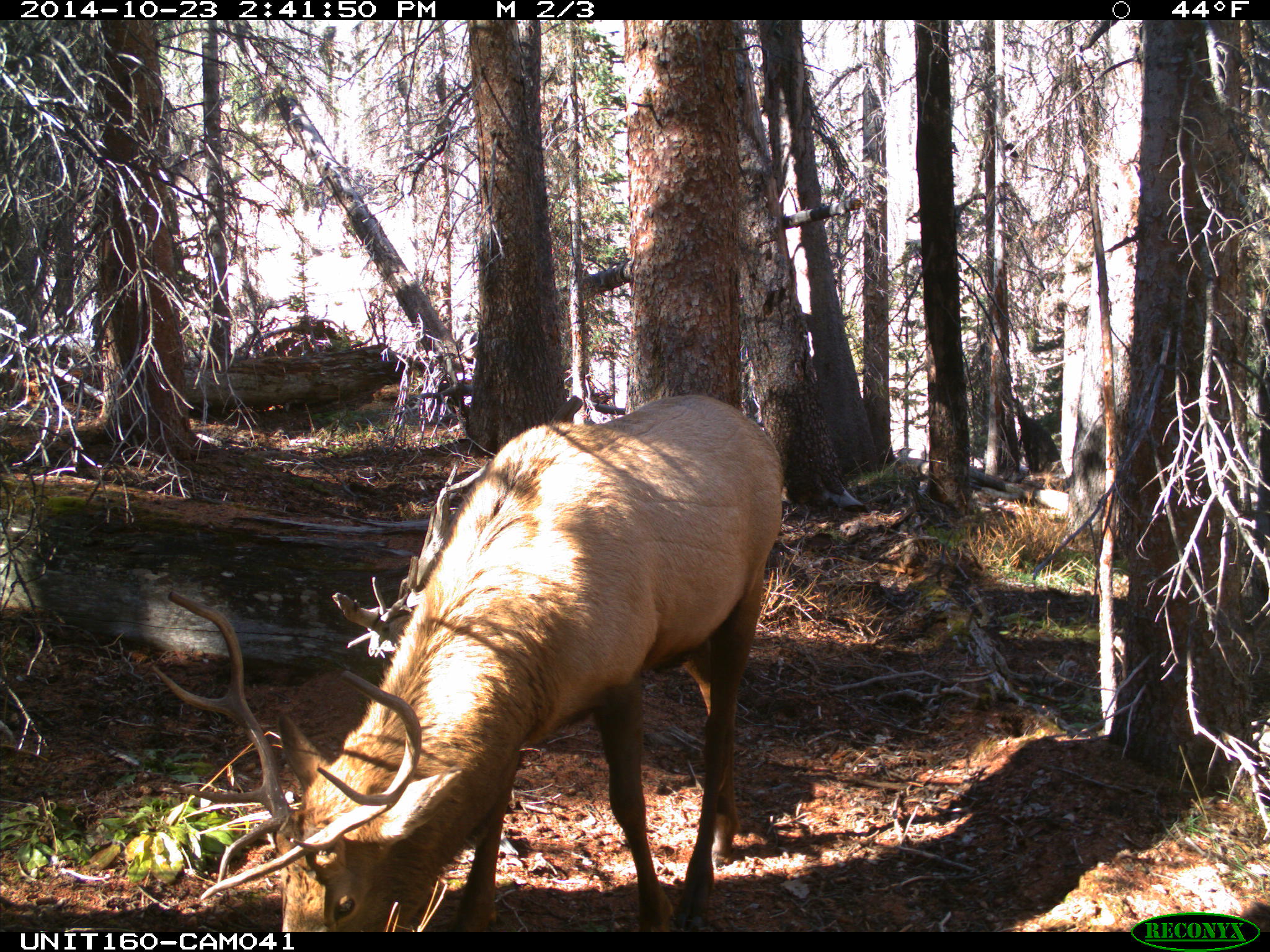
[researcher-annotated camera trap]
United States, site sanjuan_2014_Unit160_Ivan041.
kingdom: Animalia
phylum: Chordata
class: Mammalia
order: Artiodactyla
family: Cervidae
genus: Cervus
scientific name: Cervus elaphus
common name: red deer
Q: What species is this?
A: Cervus elaphus (red deer).